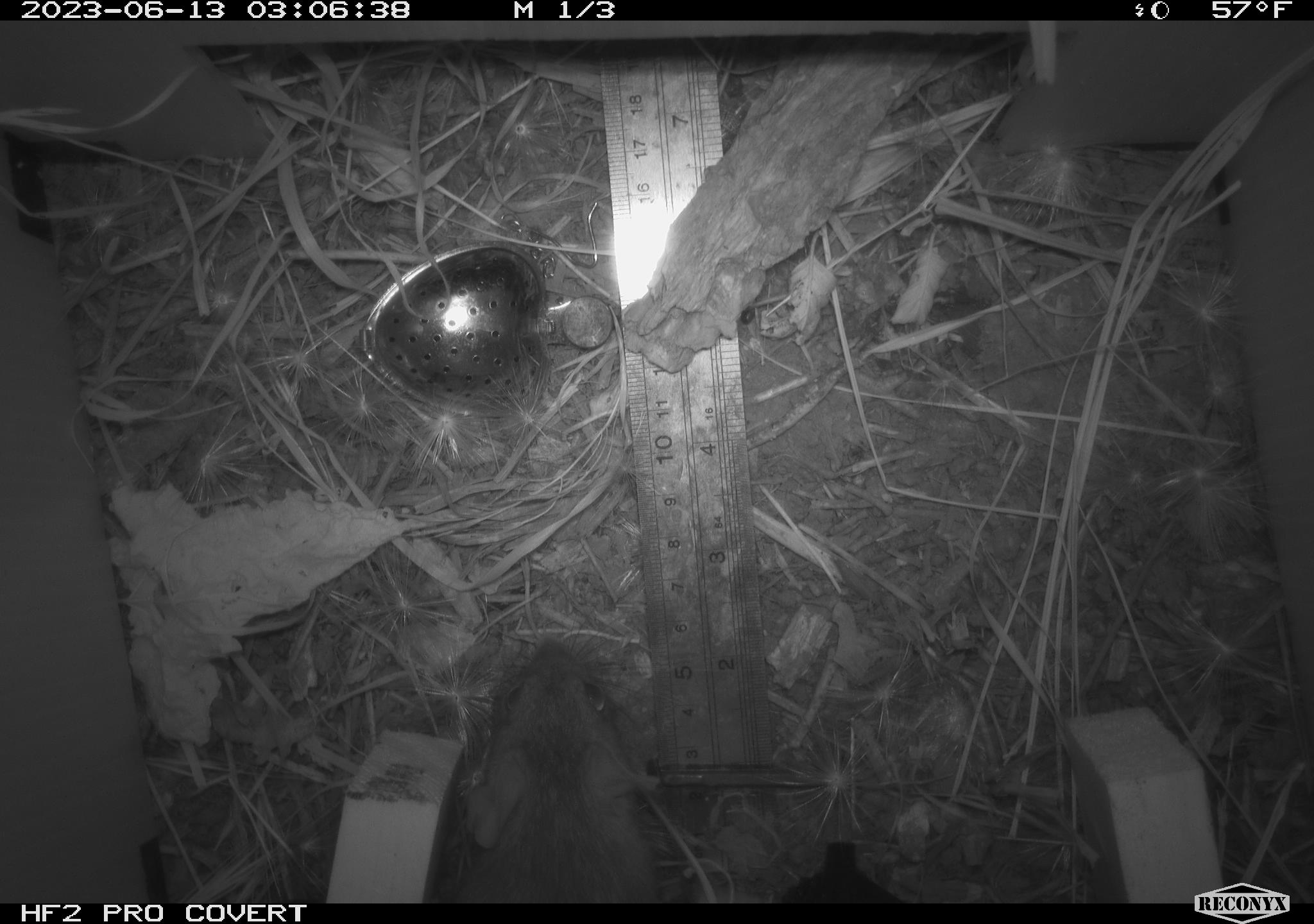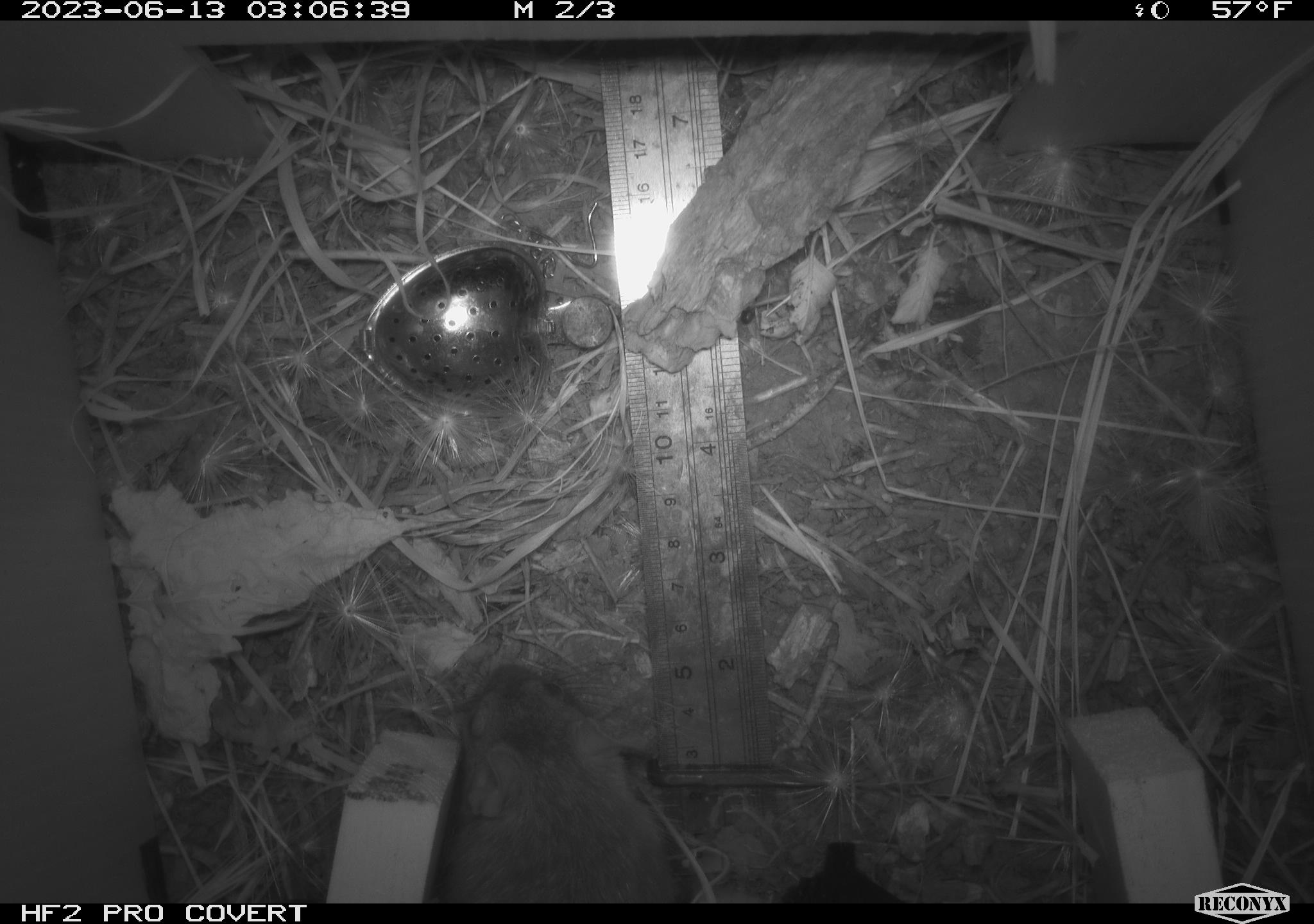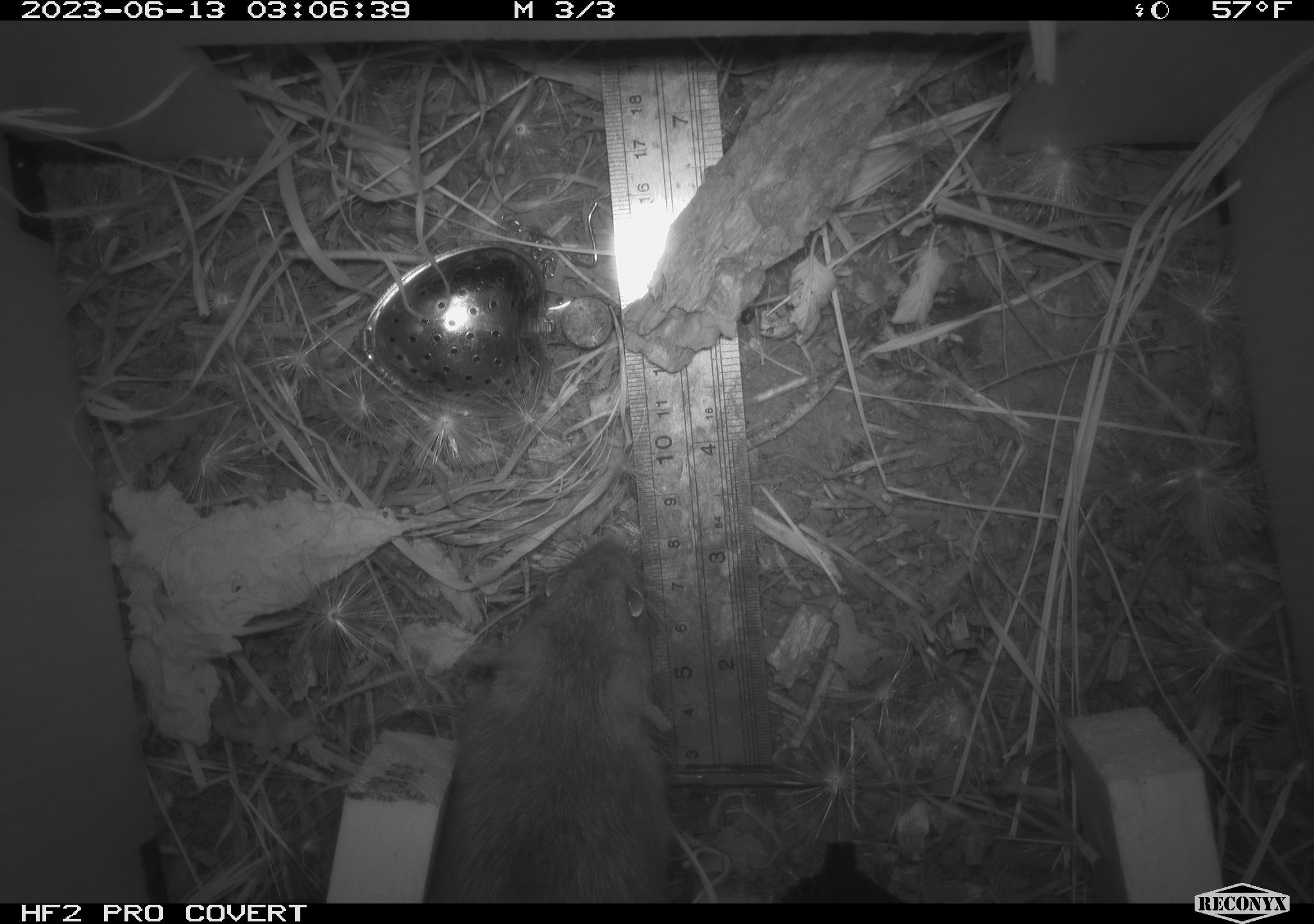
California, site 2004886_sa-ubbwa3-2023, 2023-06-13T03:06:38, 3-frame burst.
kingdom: Animalia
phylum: Chordata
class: Mammalia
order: Rodentia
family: Muridae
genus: Rattus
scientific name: Rattus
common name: rat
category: rattus species